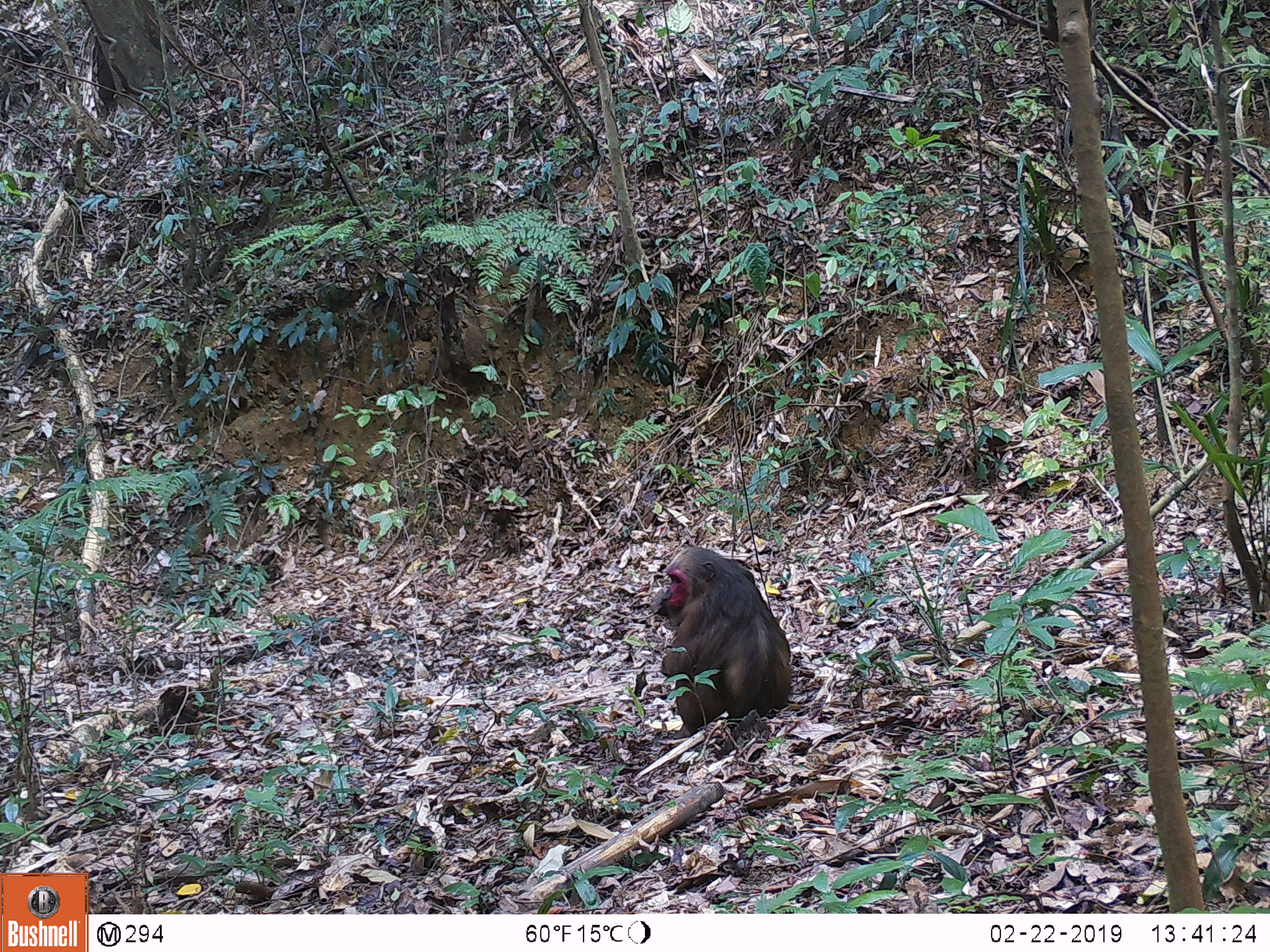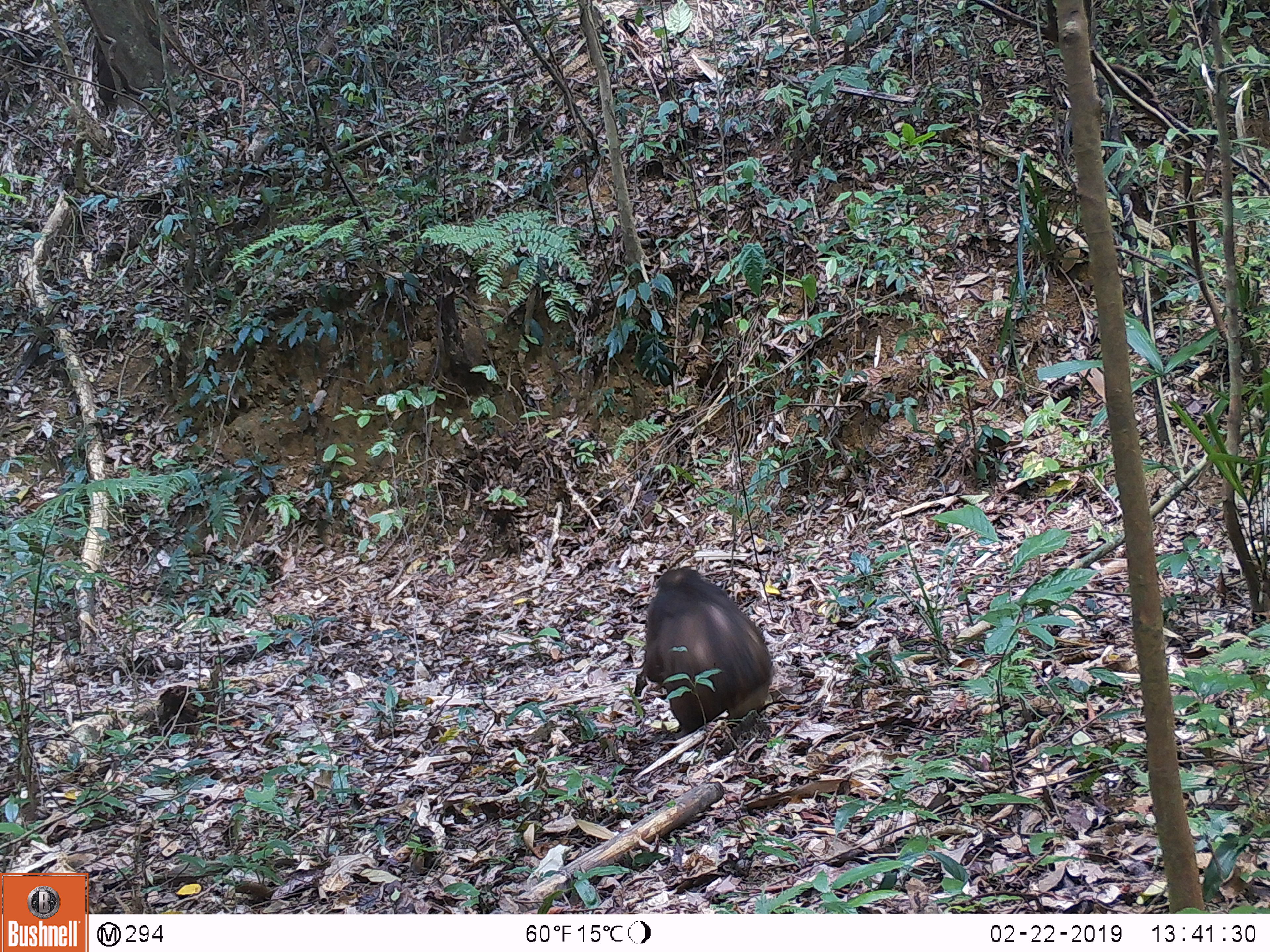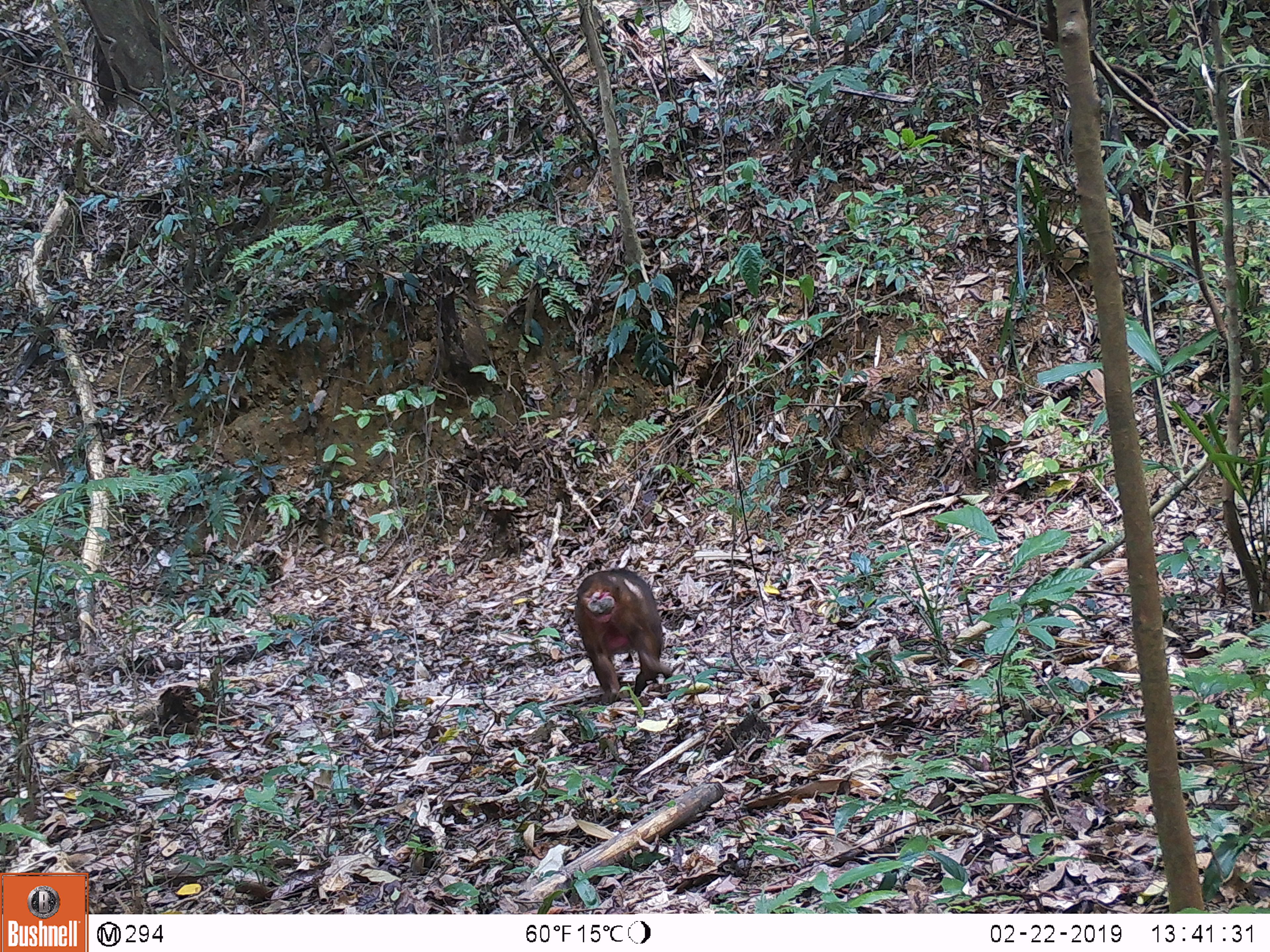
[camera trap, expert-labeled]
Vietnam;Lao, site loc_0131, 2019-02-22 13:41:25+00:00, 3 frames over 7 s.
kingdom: Animalia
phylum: Chordata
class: Mammalia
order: Primates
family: Cercopithecidae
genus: Macaca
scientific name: Macaca arctoides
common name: stump-tailed macaque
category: stump tailed macaque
Stump tailed macaque (stump-tailed macaque) (Macaca arctoides). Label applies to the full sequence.